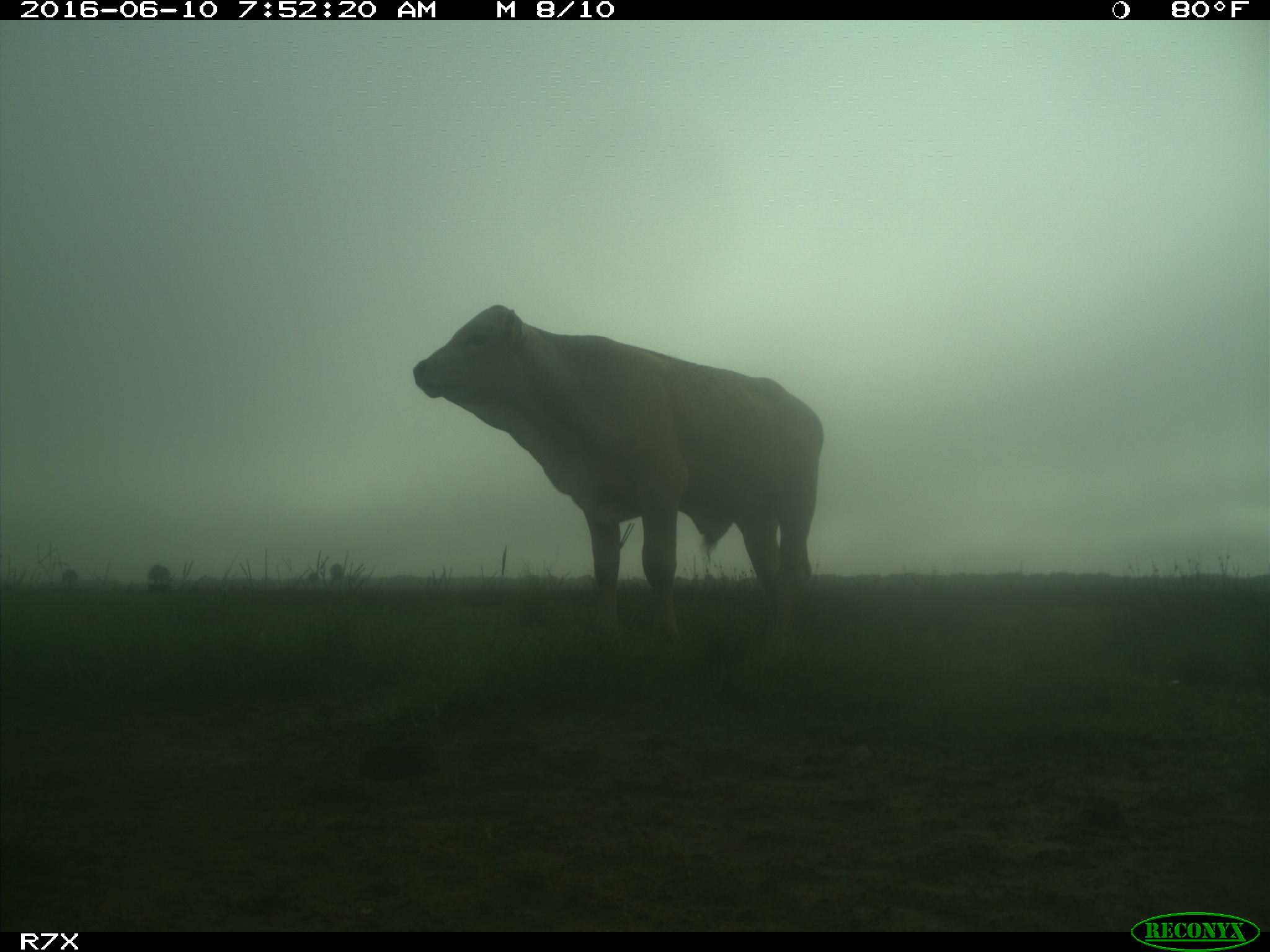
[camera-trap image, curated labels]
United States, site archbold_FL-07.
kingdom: Animalia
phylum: Chordata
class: Mammalia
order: Artiodactyla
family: Bovidae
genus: Bos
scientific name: Bos taurus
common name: domestic cow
Bos taurus (domestic cow).